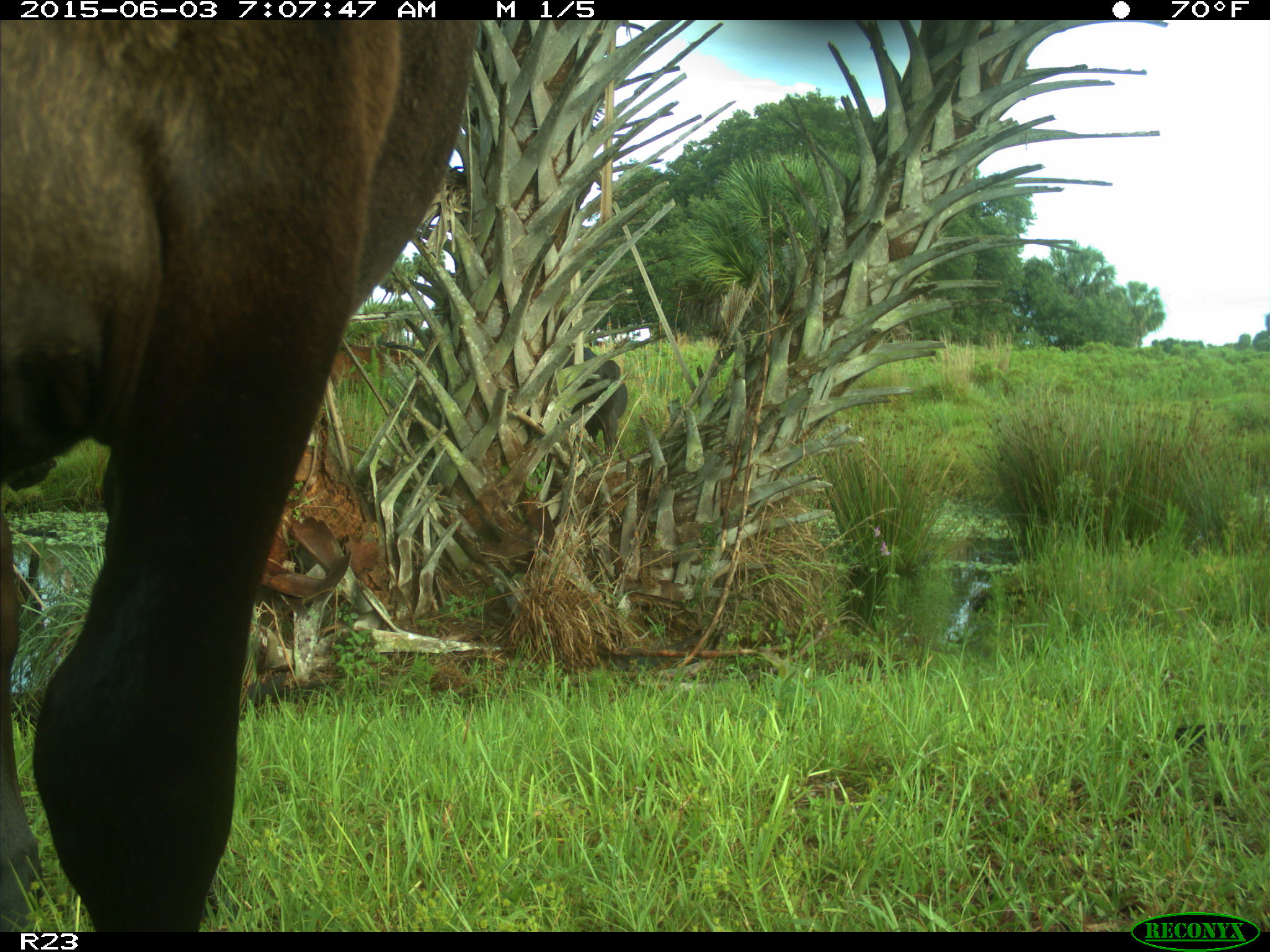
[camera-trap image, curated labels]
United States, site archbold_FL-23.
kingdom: Animalia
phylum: Chordata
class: Mammalia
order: Artiodactyla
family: Bovidae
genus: Bos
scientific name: Bos taurus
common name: domestic cow